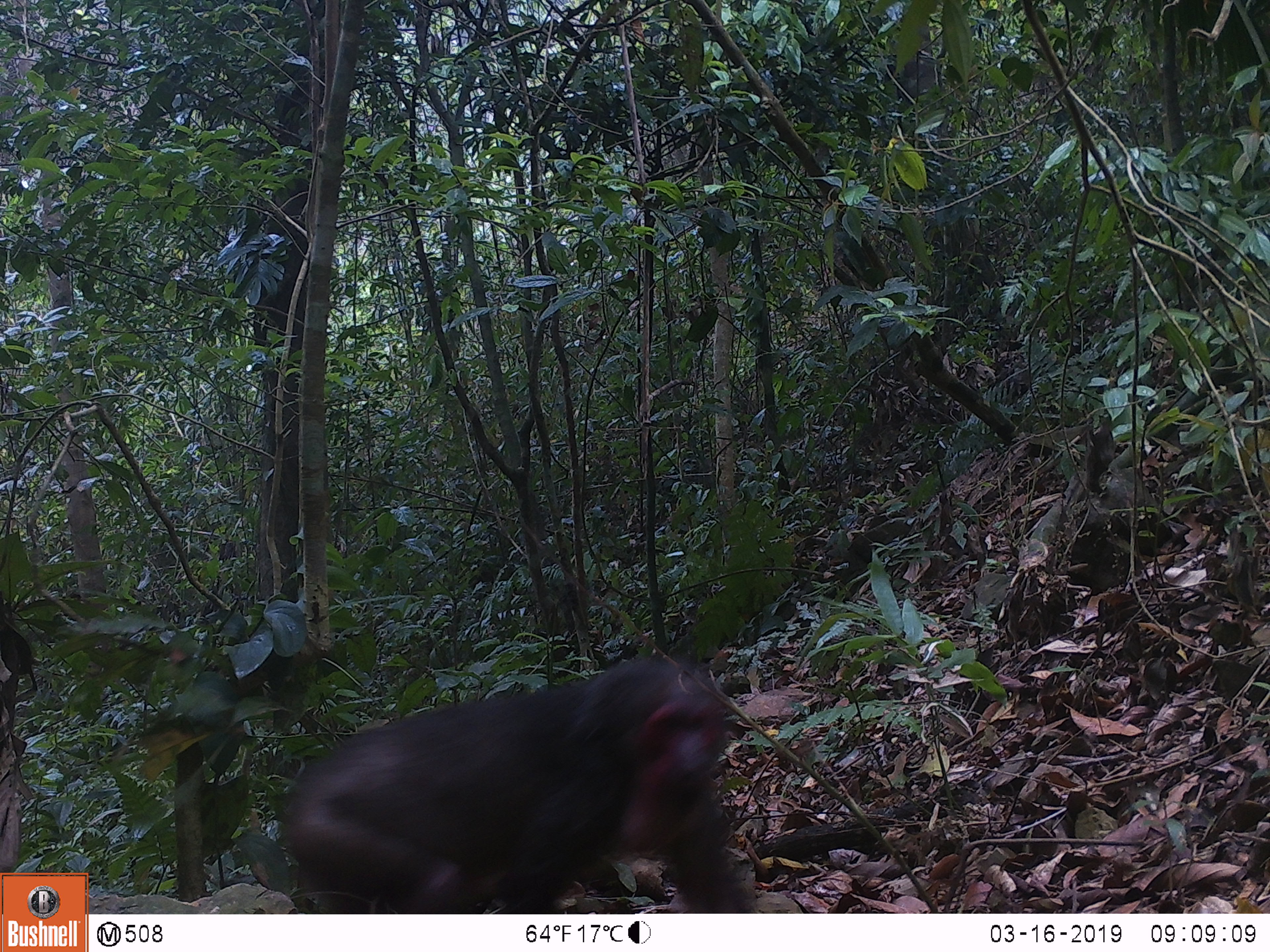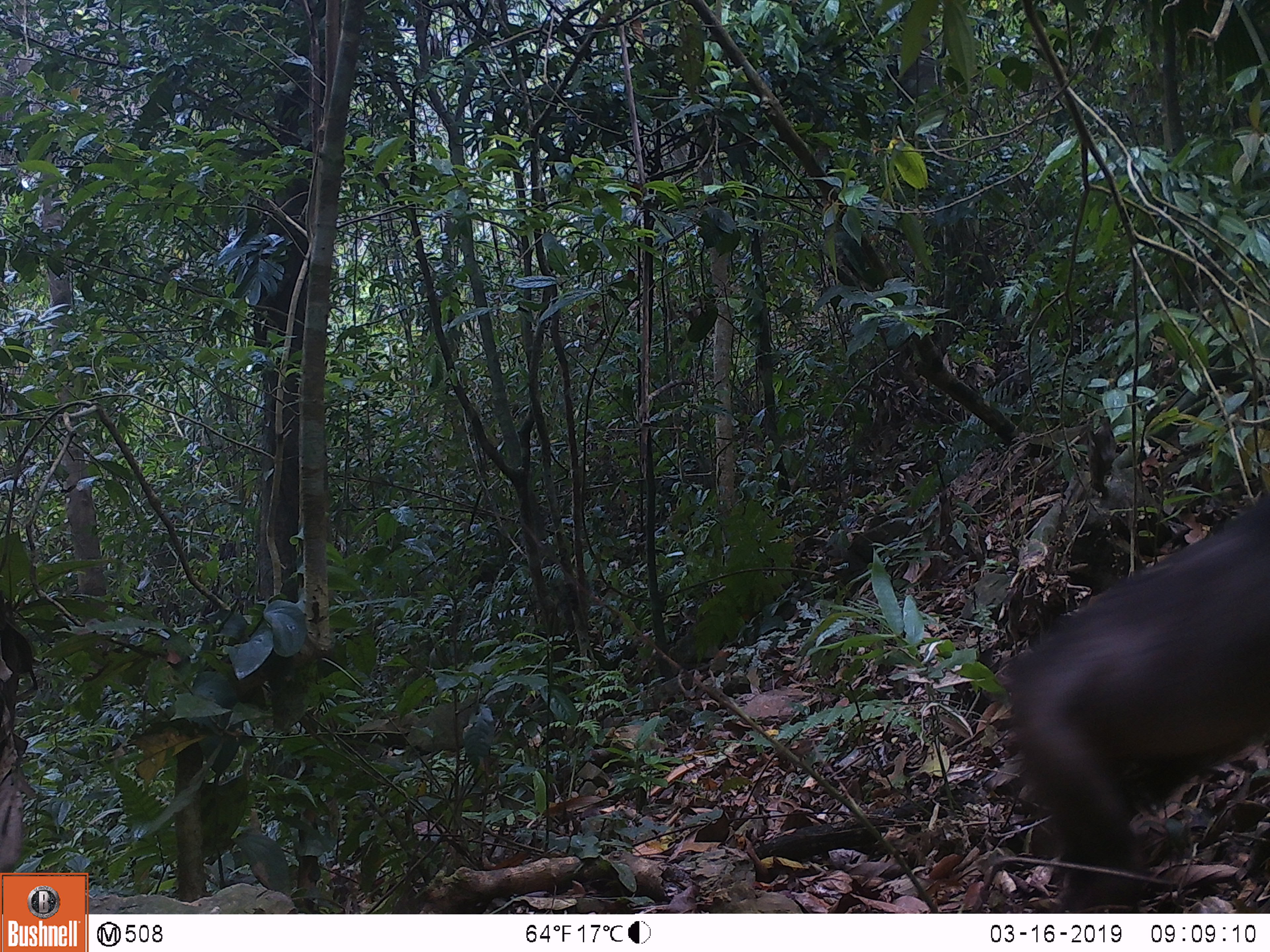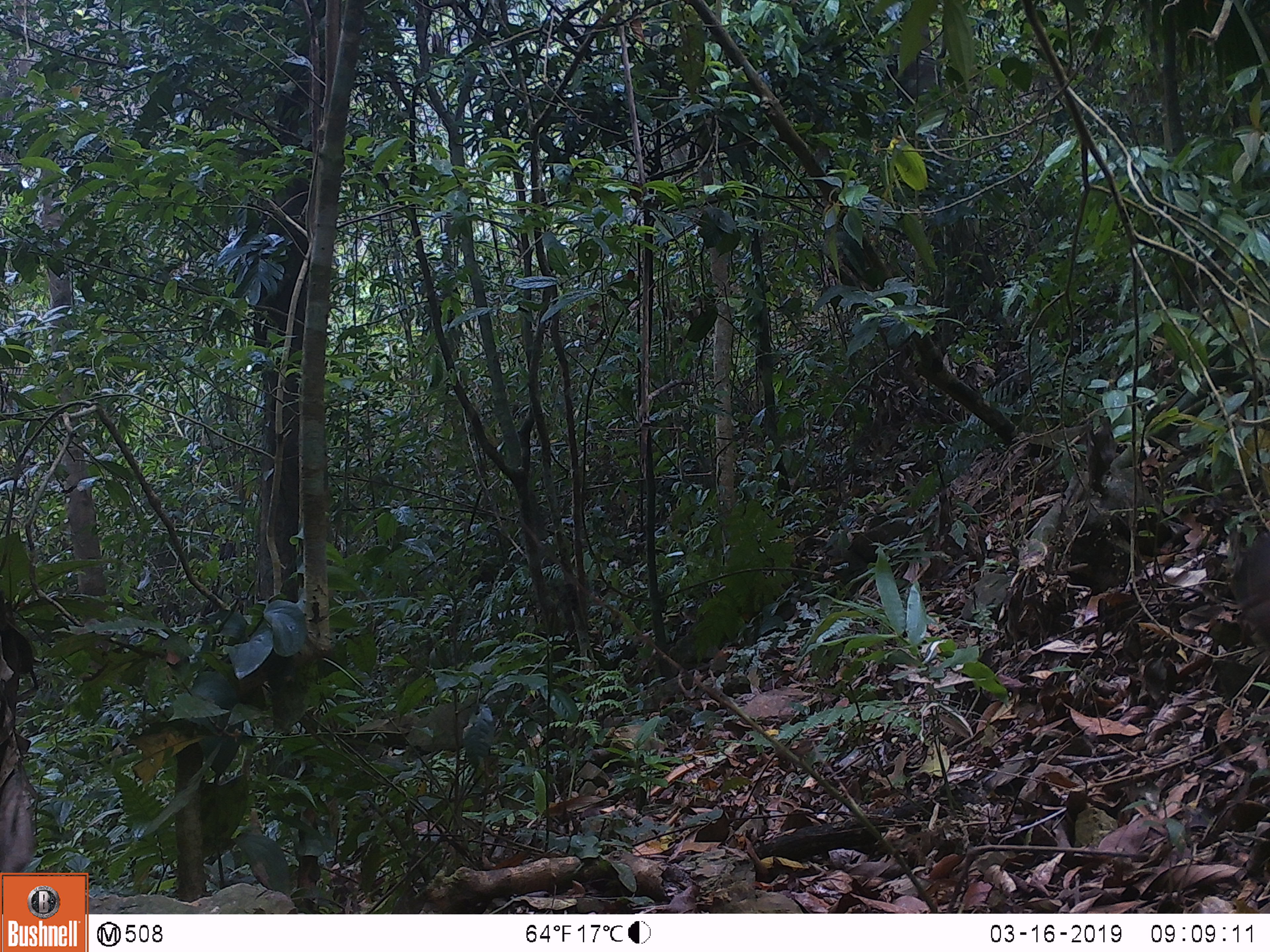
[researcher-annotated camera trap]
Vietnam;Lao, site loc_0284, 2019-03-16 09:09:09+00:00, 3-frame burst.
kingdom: Animalia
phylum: Chordata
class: Mammalia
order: Primates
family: Cercopithecidae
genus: Macaca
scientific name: Macaca arctoides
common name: stump-tailed macaque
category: stump tailed macaque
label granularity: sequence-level